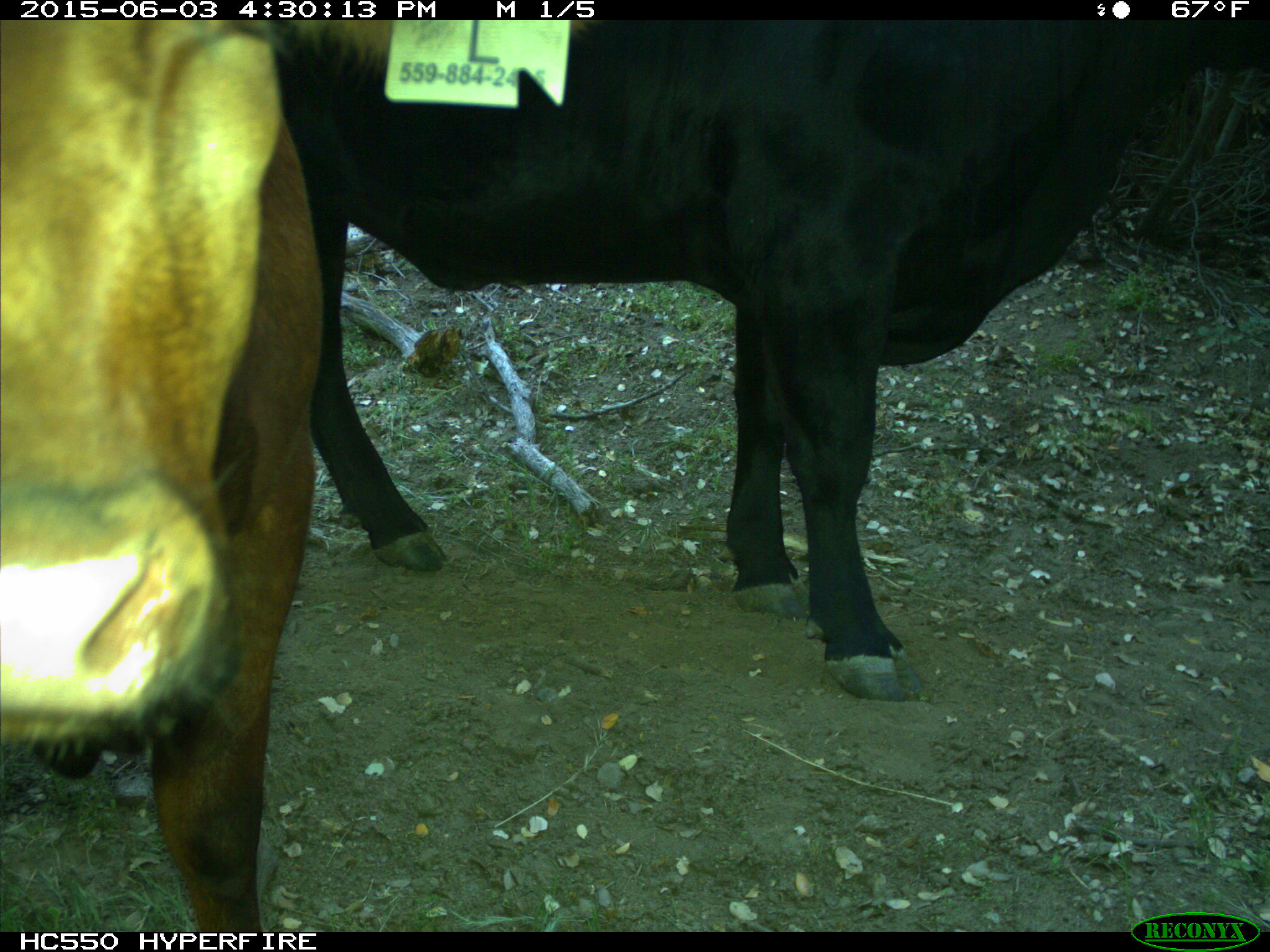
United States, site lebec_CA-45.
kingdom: Animalia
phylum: Chordata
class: Mammalia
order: Artiodactyla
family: Bovidae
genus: Bos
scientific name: Bos taurus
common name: domestic cow